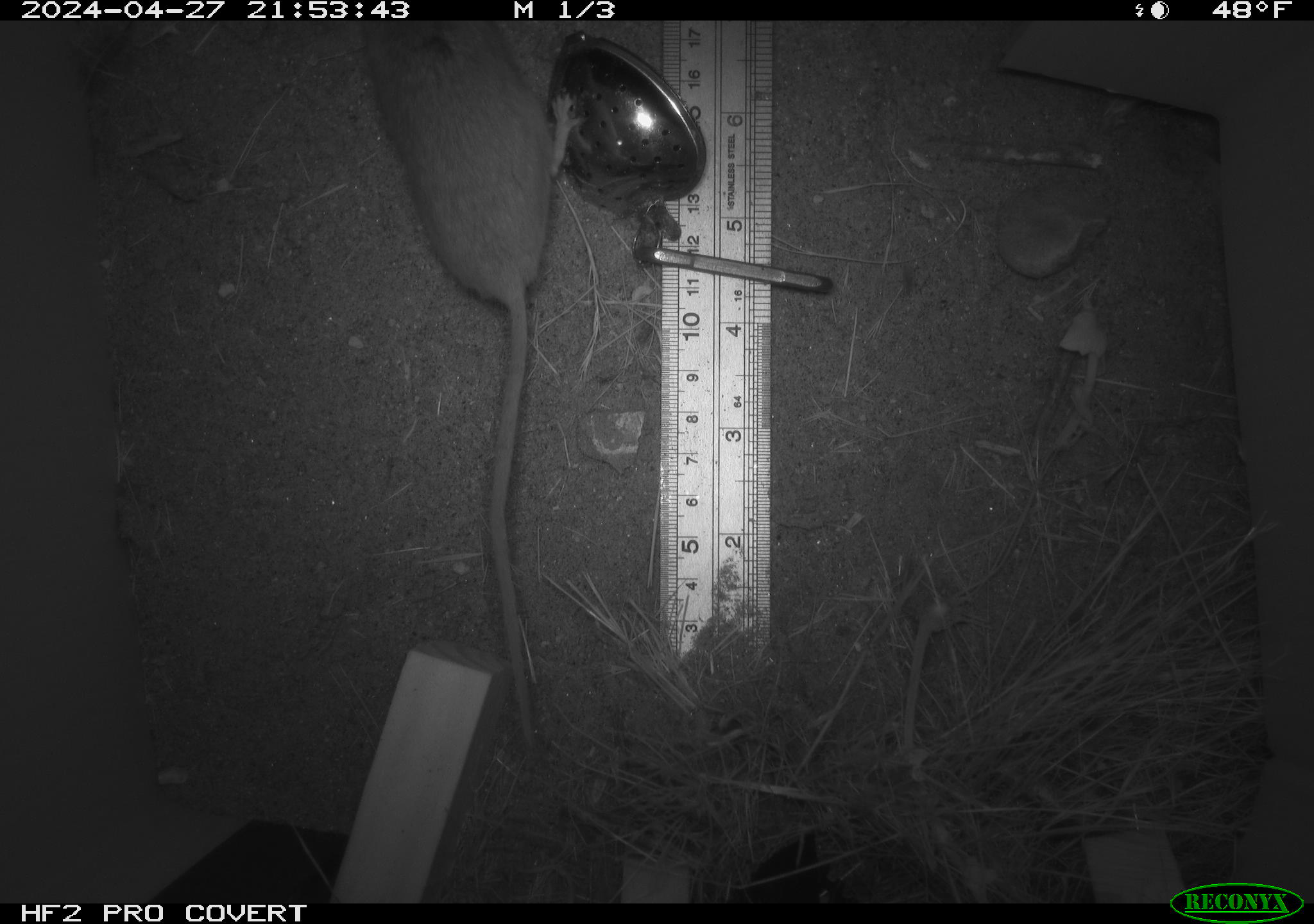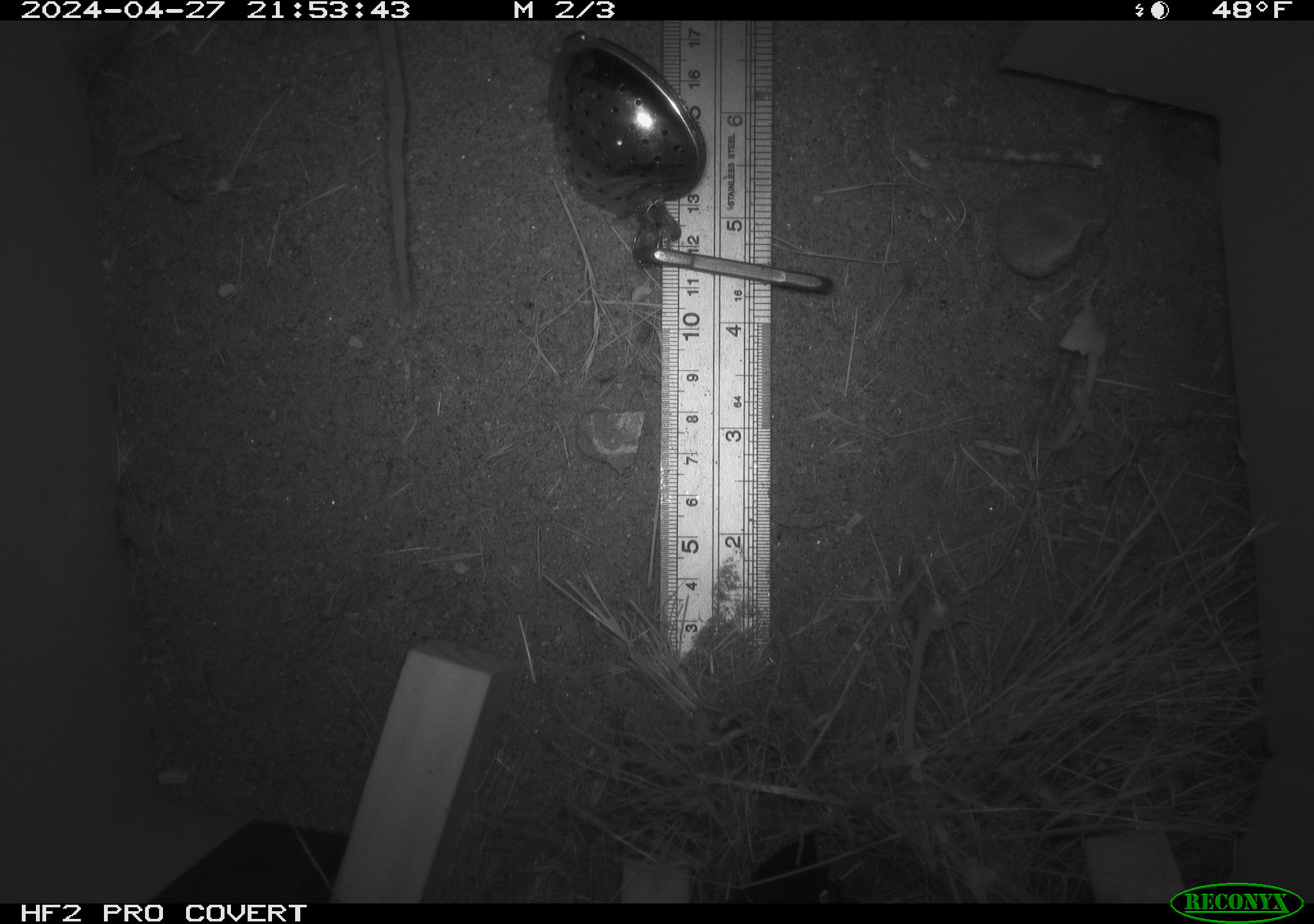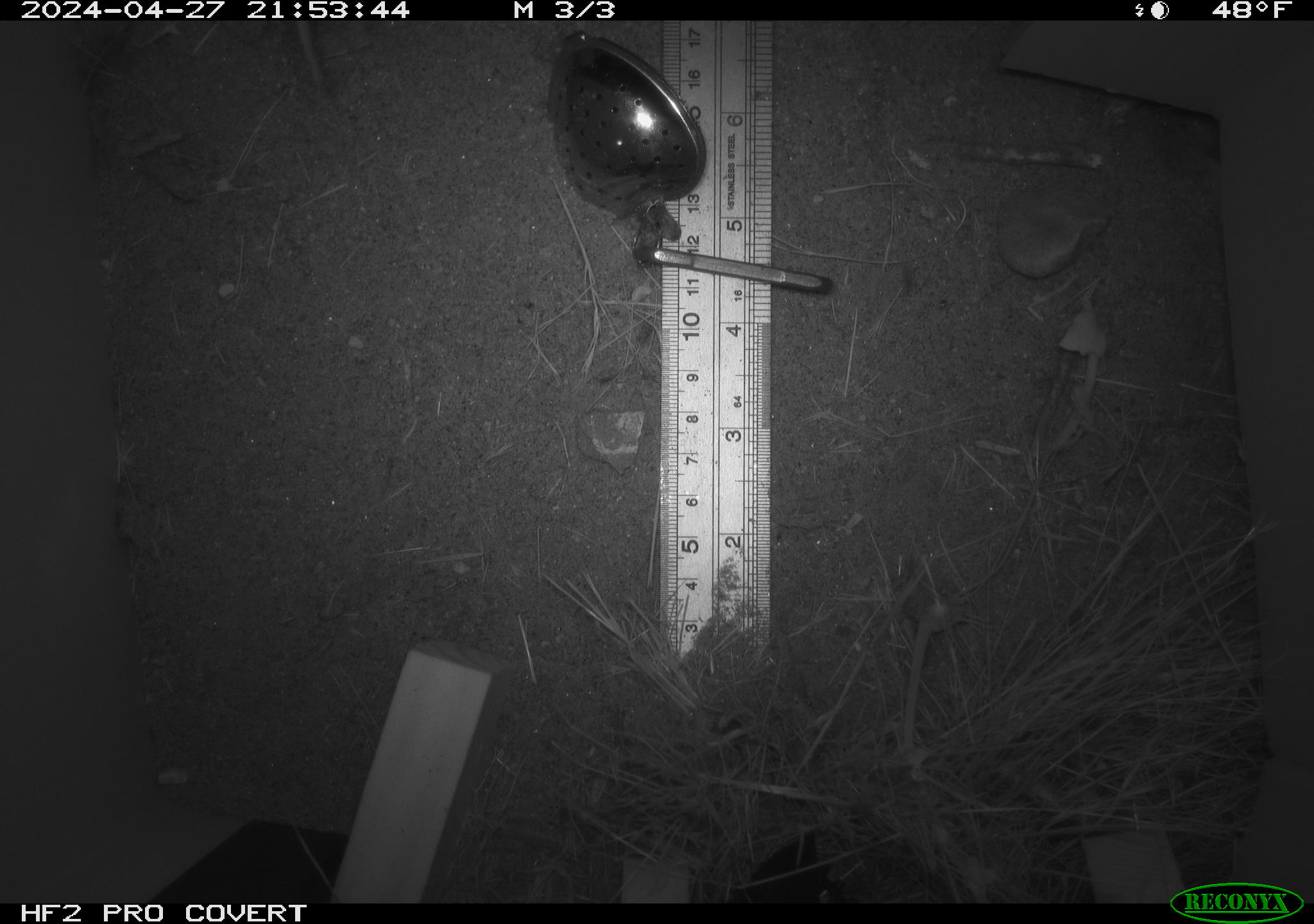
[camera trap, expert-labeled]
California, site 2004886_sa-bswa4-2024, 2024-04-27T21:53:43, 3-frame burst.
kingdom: Animalia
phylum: Chordata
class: Mammalia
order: Rodentia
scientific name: Rodentia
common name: mouse species